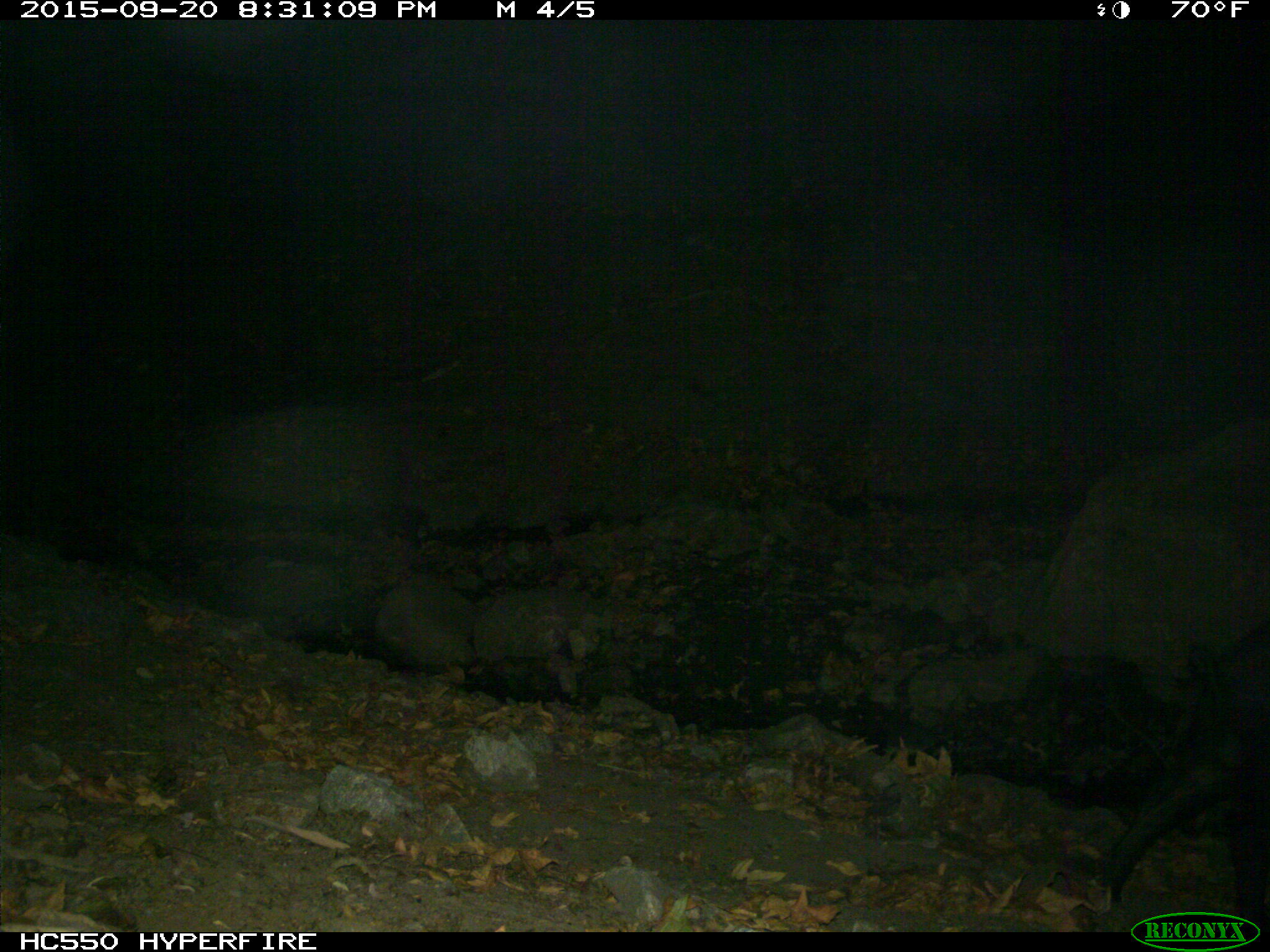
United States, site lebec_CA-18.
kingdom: Animalia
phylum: Chordata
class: Mammalia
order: Artiodactyla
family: Suidae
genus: Sus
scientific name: Sus scrofa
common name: wild boar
Sus scrofa (wild boar).